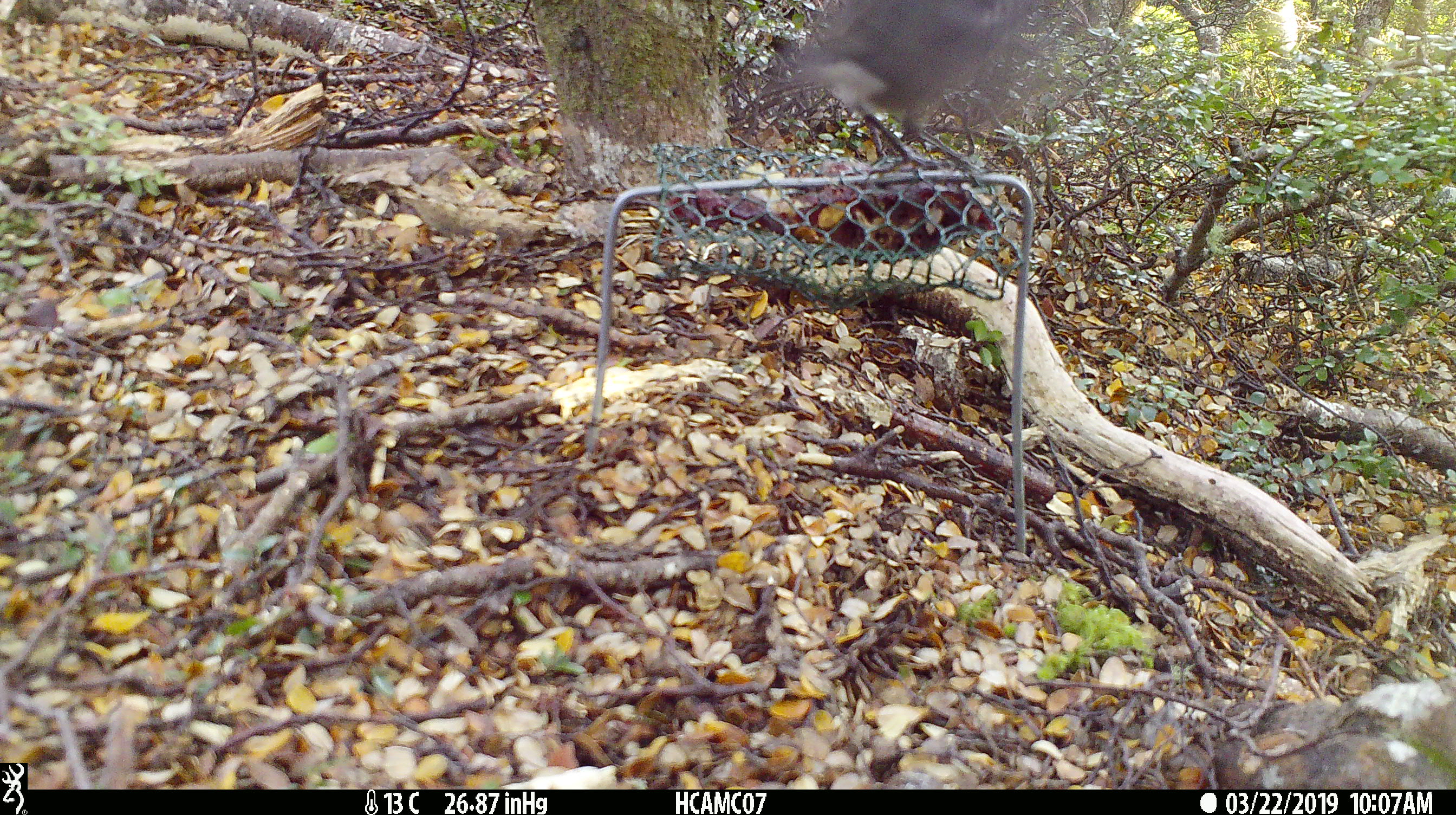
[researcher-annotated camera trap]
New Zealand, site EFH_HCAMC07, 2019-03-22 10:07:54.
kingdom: Animalia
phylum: Chordata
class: Aves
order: Passeriformes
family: Petroicidae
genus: Petroica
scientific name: Petroica australis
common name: new zealand robin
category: robin